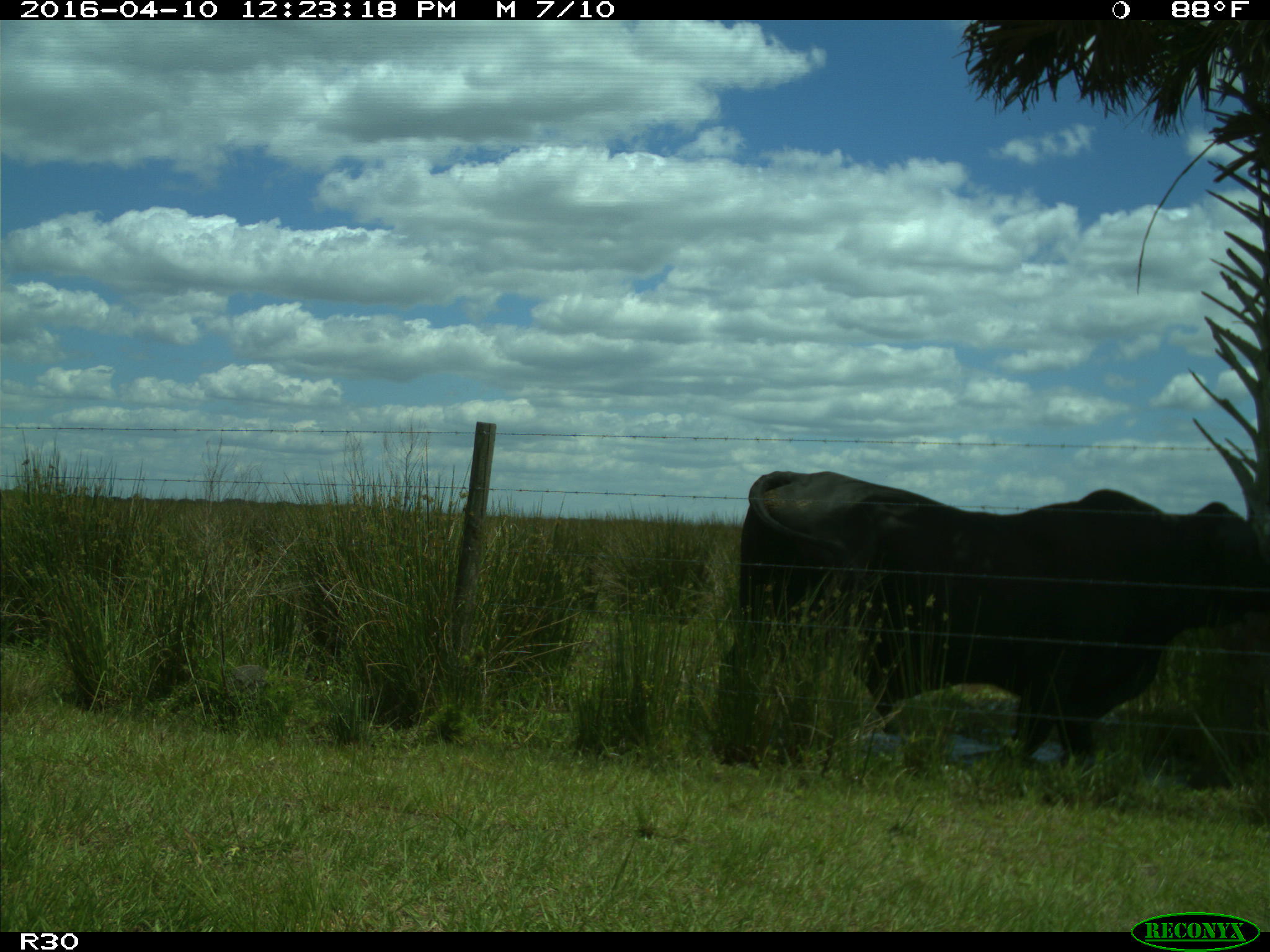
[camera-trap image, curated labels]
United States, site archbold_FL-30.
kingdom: Animalia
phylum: Chordata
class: Mammalia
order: Artiodactyla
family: Bovidae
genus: Bos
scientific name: Bos taurus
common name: domestic cow